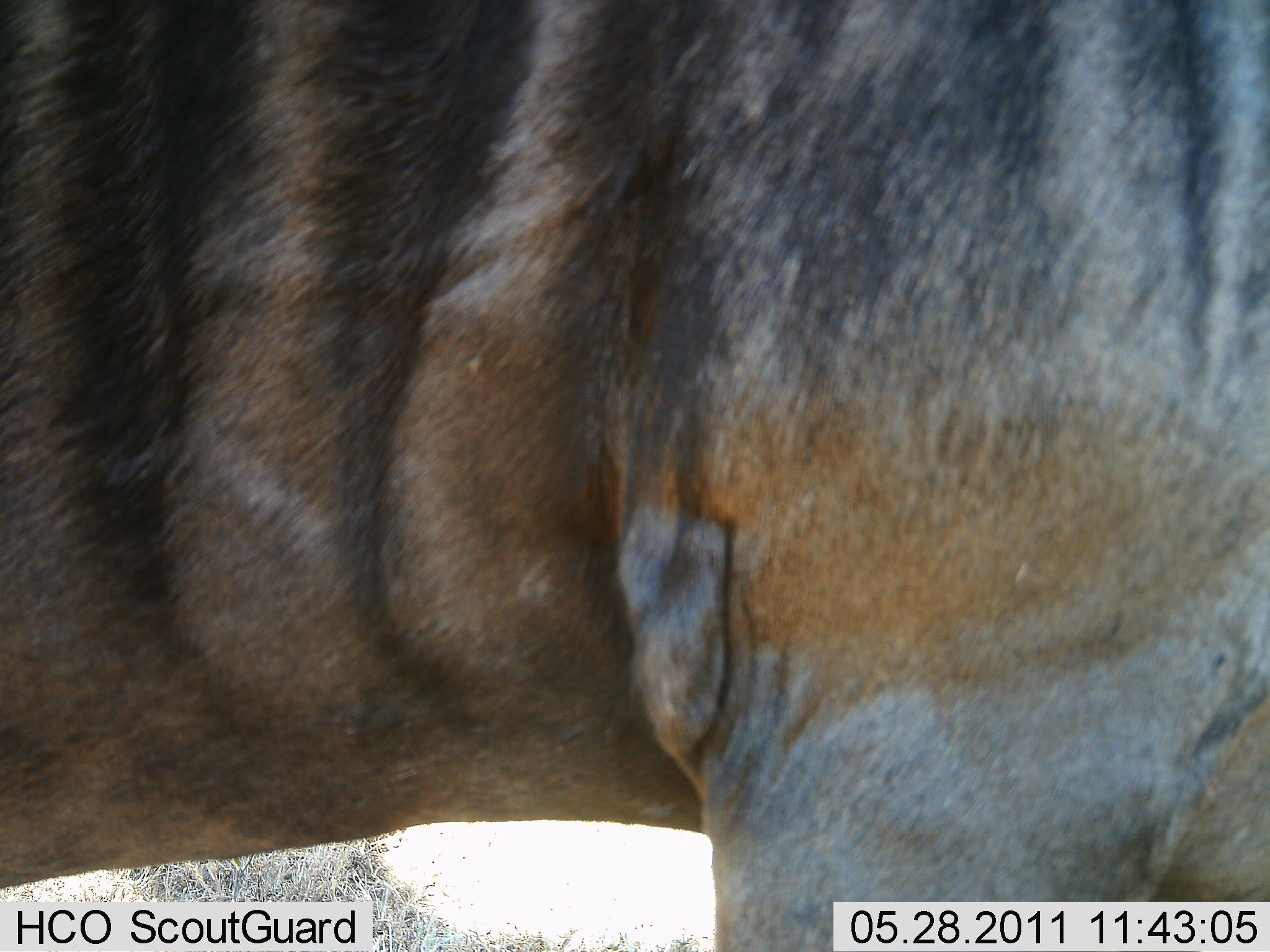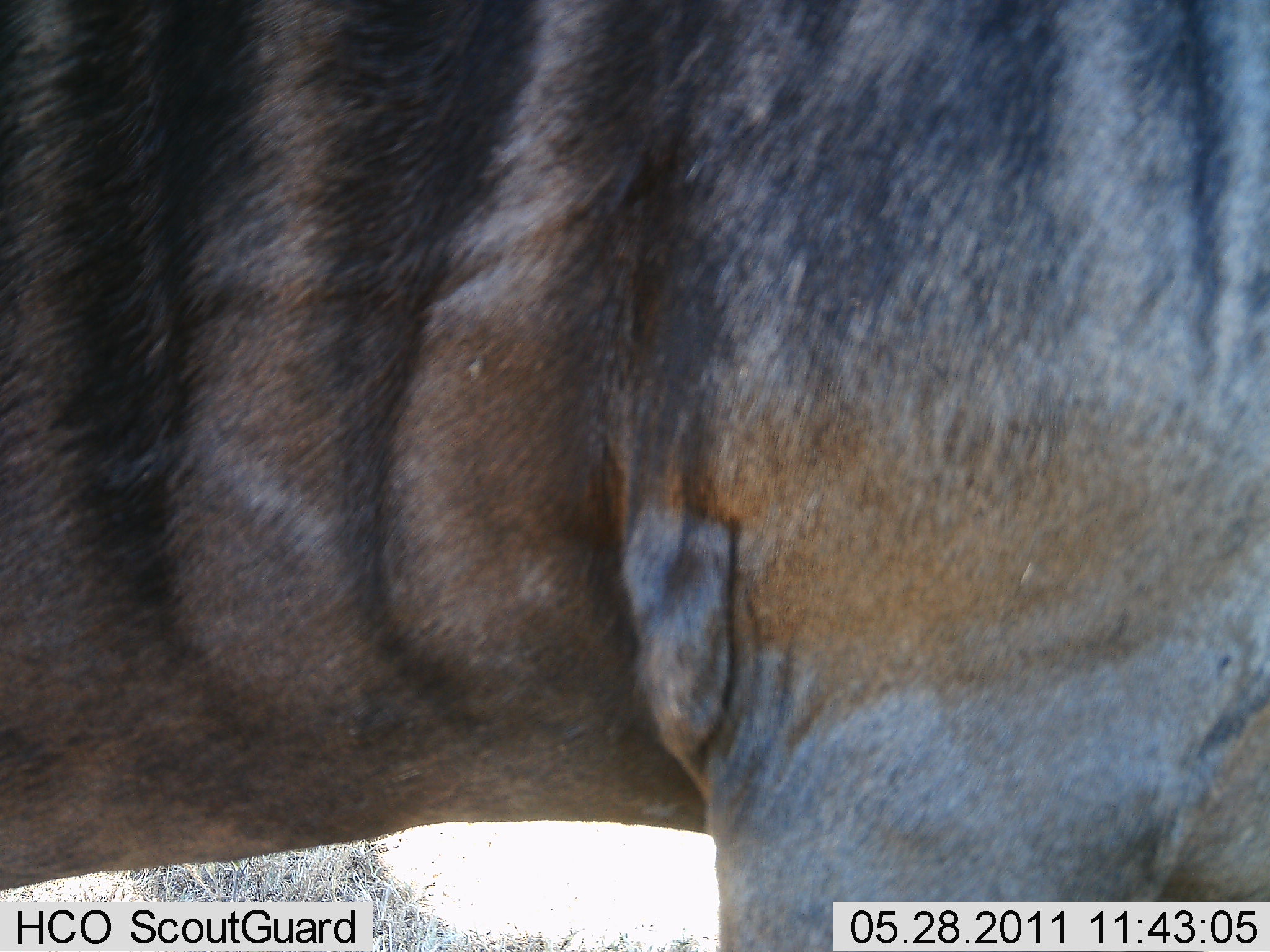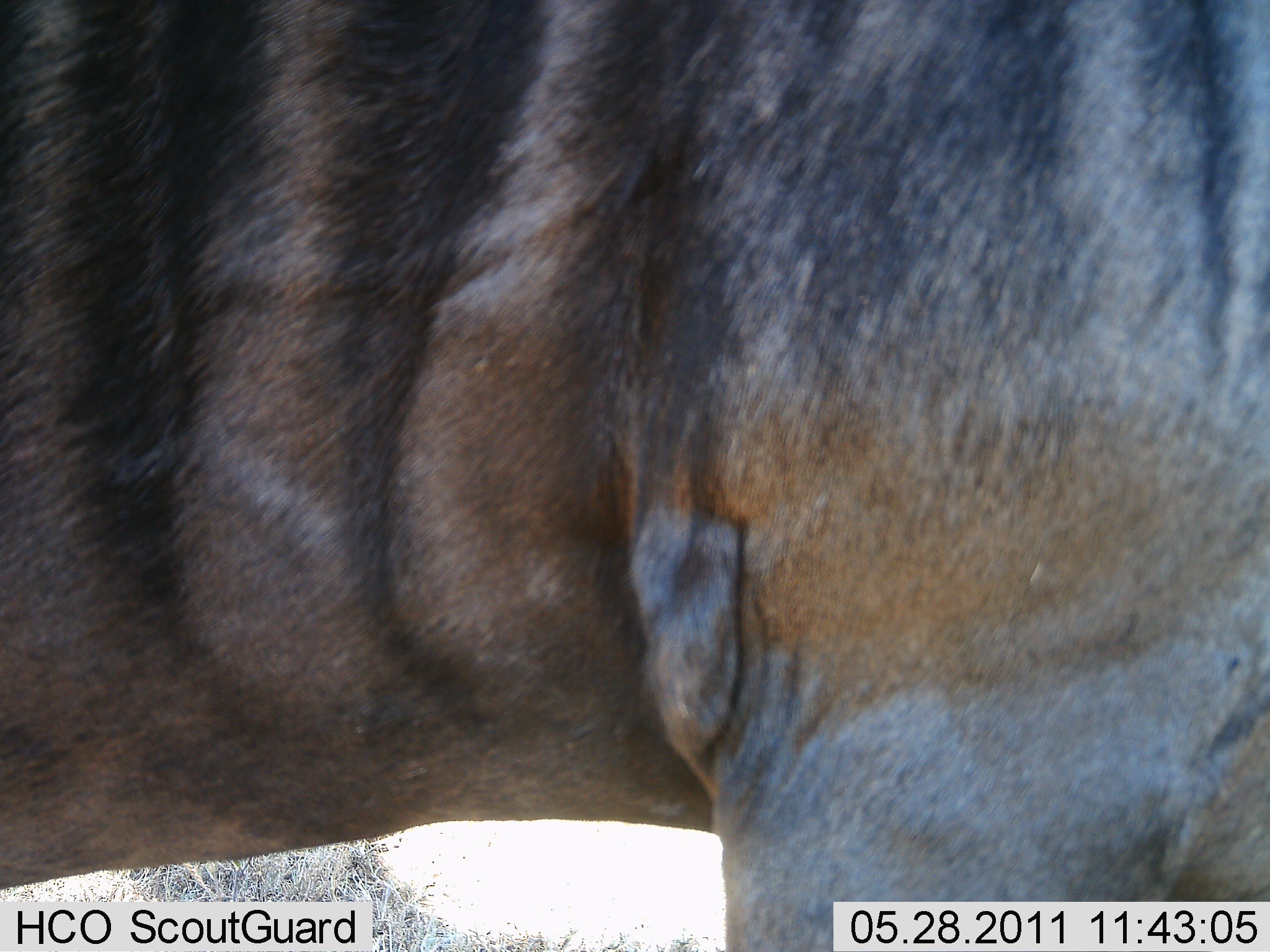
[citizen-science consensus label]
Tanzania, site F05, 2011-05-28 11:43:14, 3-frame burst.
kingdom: Animalia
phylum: Chordata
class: Mammalia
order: Artiodactyla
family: Bovidae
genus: Connochaetes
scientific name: Connochaetes taurinus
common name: blue wildebeest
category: wildebeest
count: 1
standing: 100%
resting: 0%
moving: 0%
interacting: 0%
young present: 0%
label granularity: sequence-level